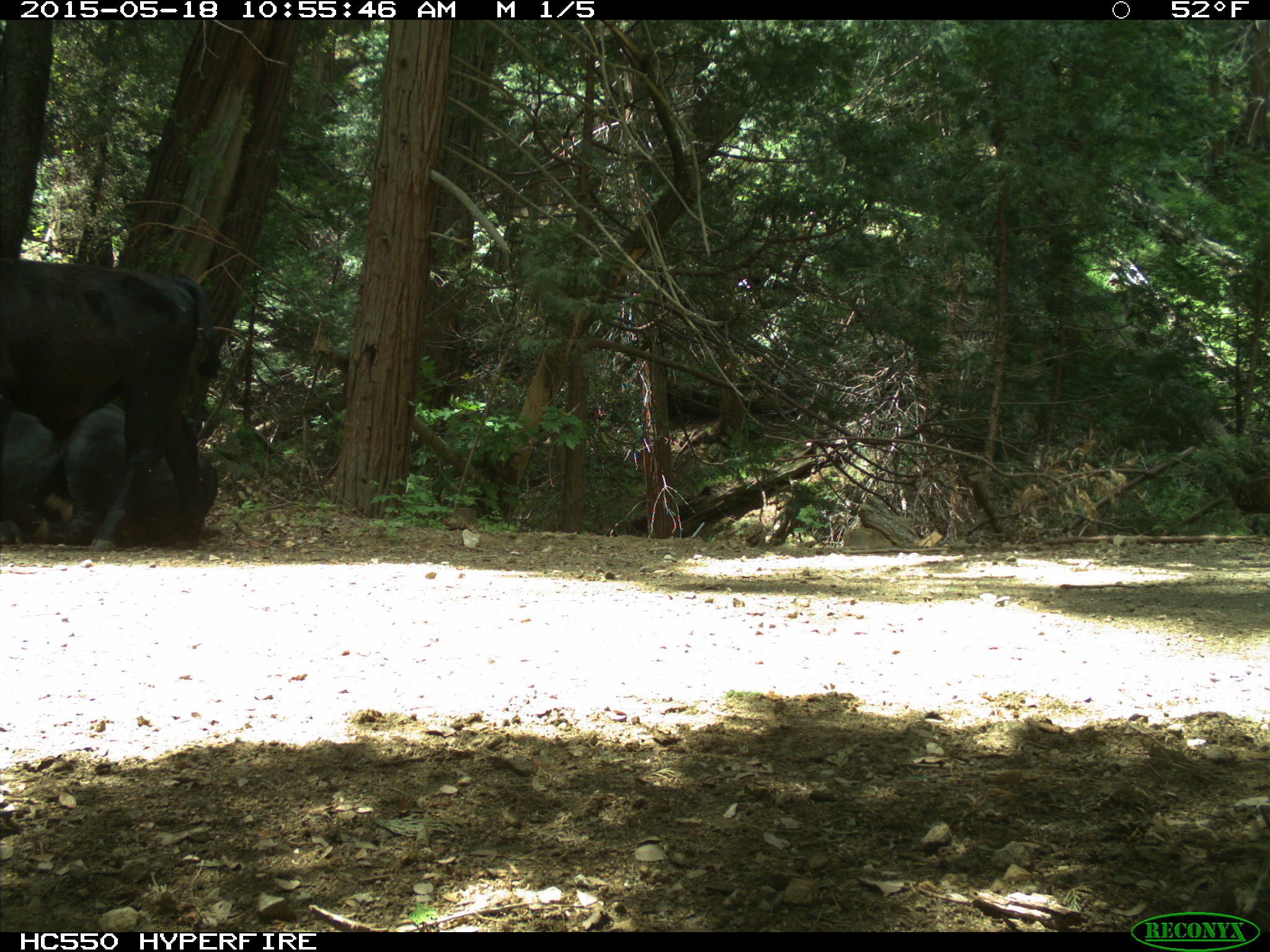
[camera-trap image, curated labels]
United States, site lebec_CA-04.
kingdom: Animalia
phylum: Chordata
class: Mammalia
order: Artiodactyla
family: Bovidae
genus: Bos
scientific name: Bos taurus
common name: domestic cow